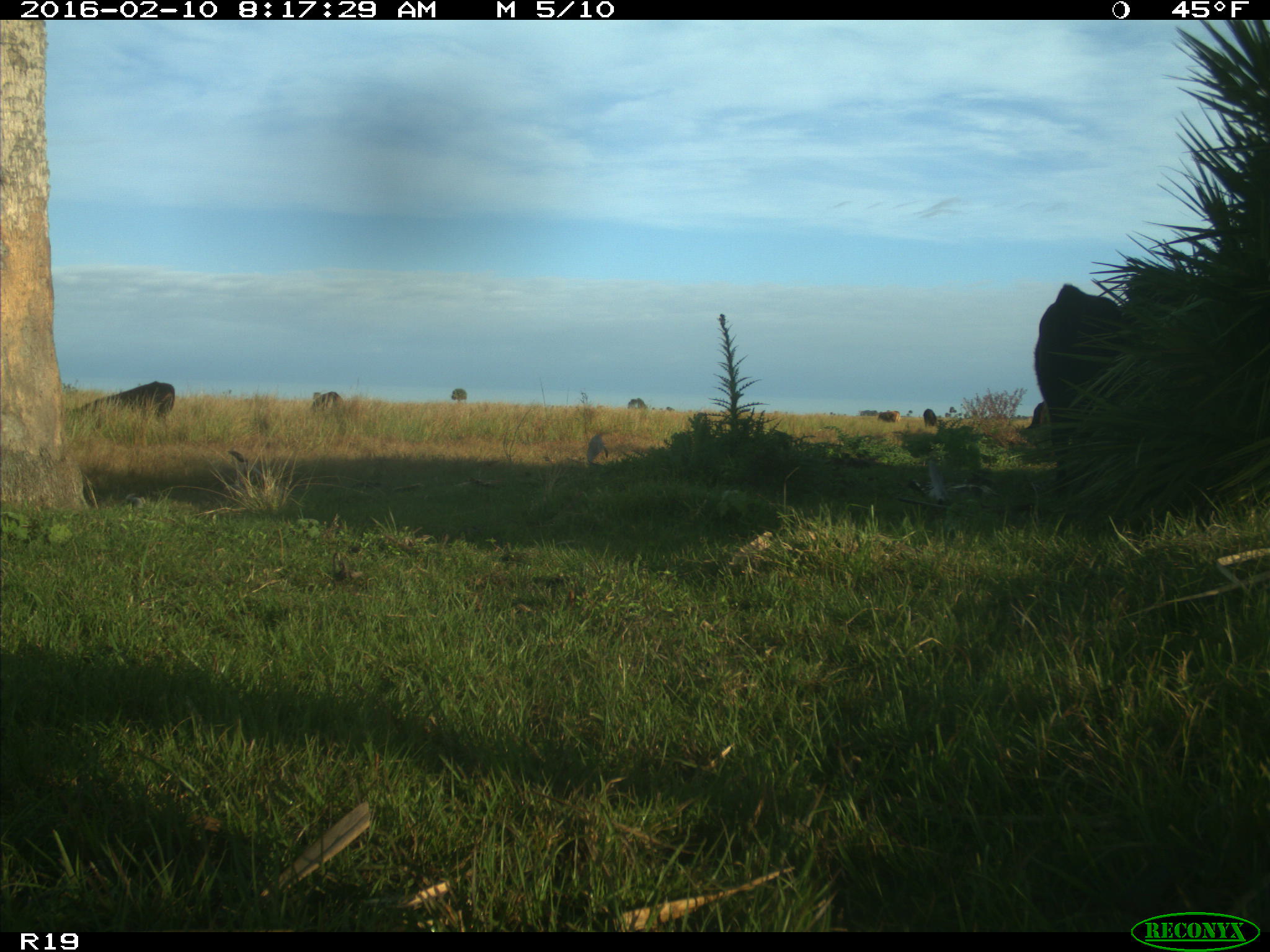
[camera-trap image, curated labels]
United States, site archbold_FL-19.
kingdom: Animalia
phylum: Chordata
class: Mammalia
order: Artiodactyla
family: Bovidae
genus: Bos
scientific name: Bos taurus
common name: domestic cow